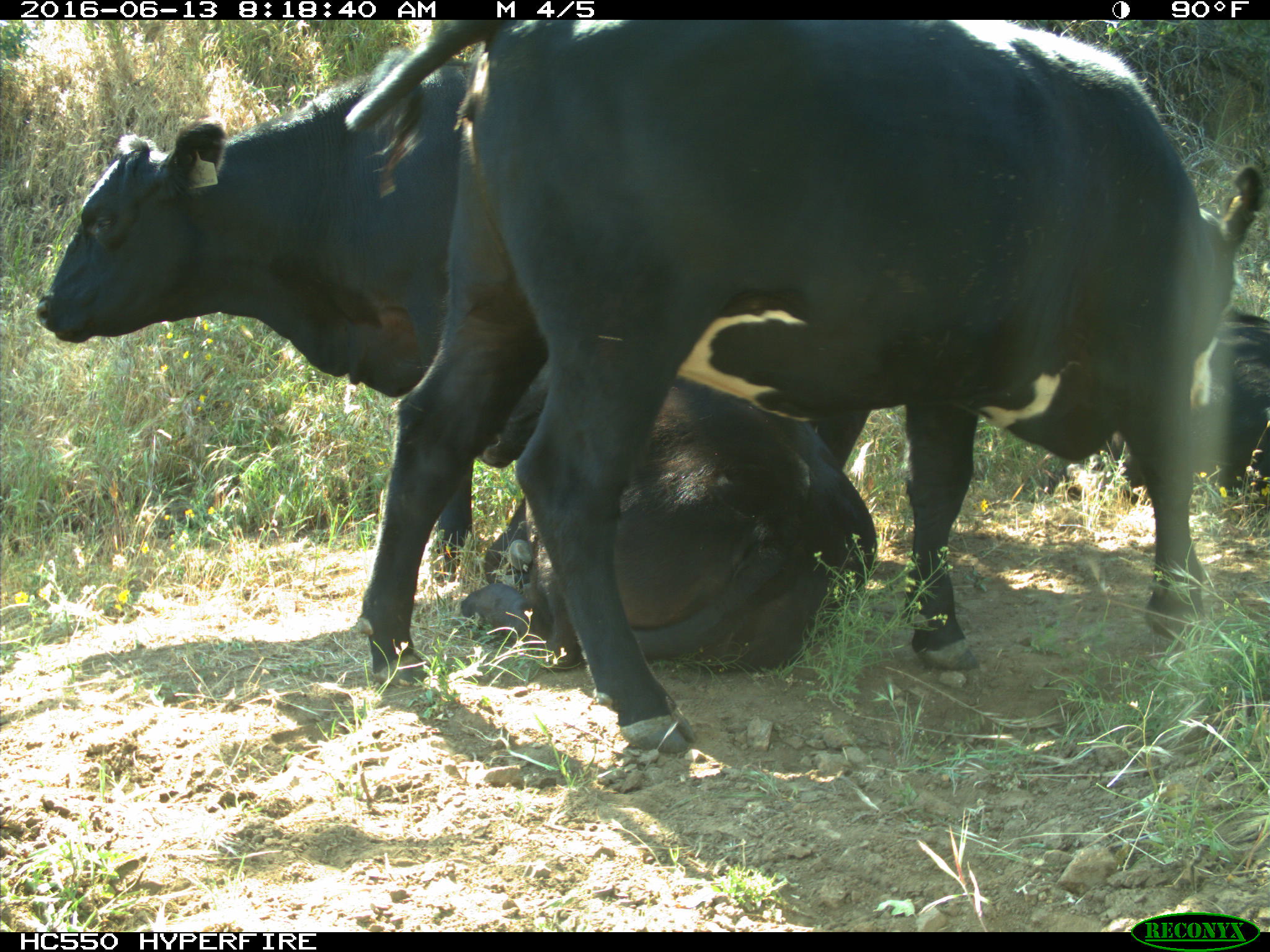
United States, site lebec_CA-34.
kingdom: Animalia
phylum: Chordata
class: Mammalia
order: Artiodactyla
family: Bovidae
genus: Bos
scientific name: Bos taurus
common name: domestic cow